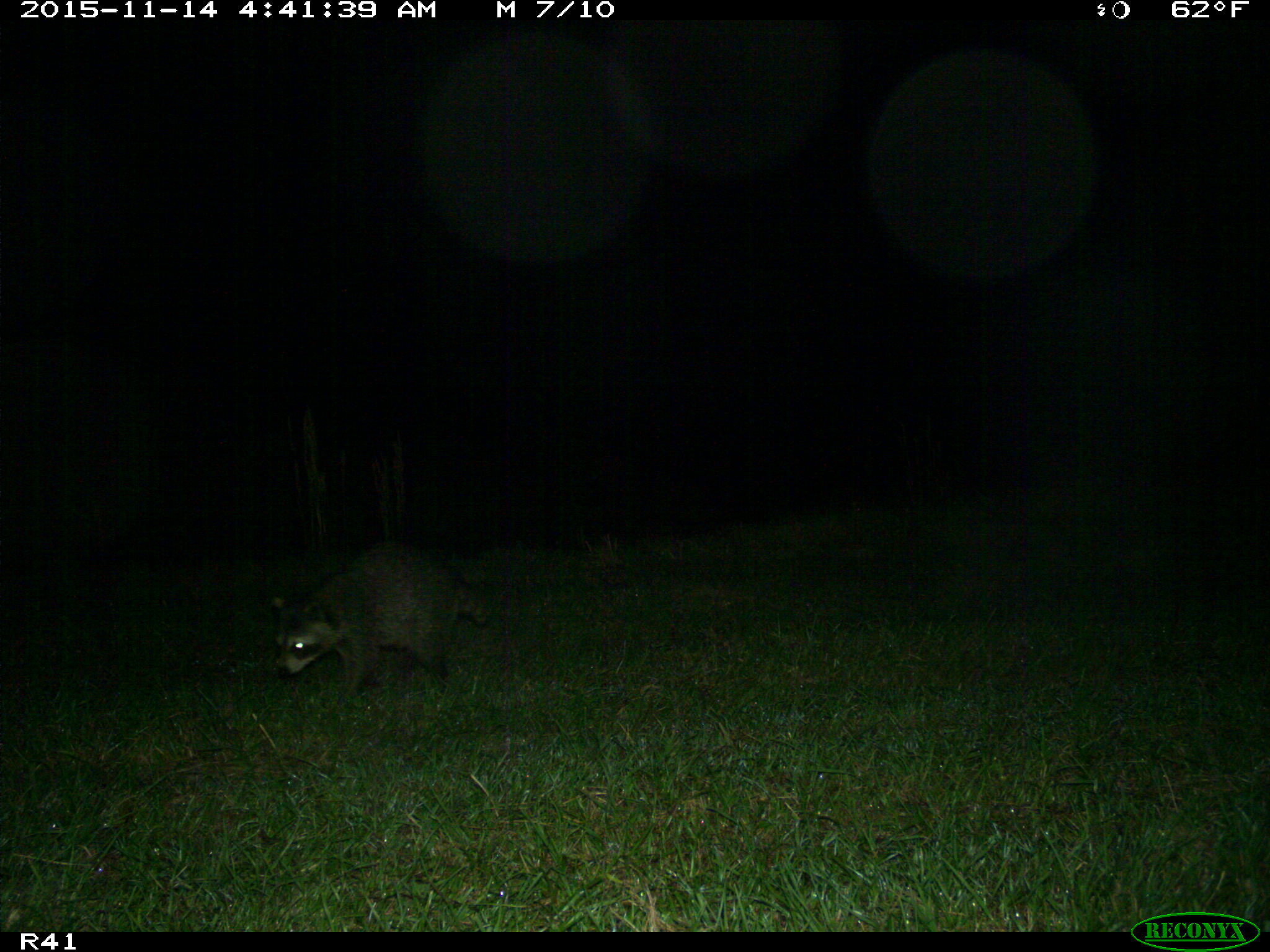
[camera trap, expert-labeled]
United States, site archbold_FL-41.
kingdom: Animalia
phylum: Chordata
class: Mammalia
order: Carnivora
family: Procyonidae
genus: Procyon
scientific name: Procyon lotor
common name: common raccoon